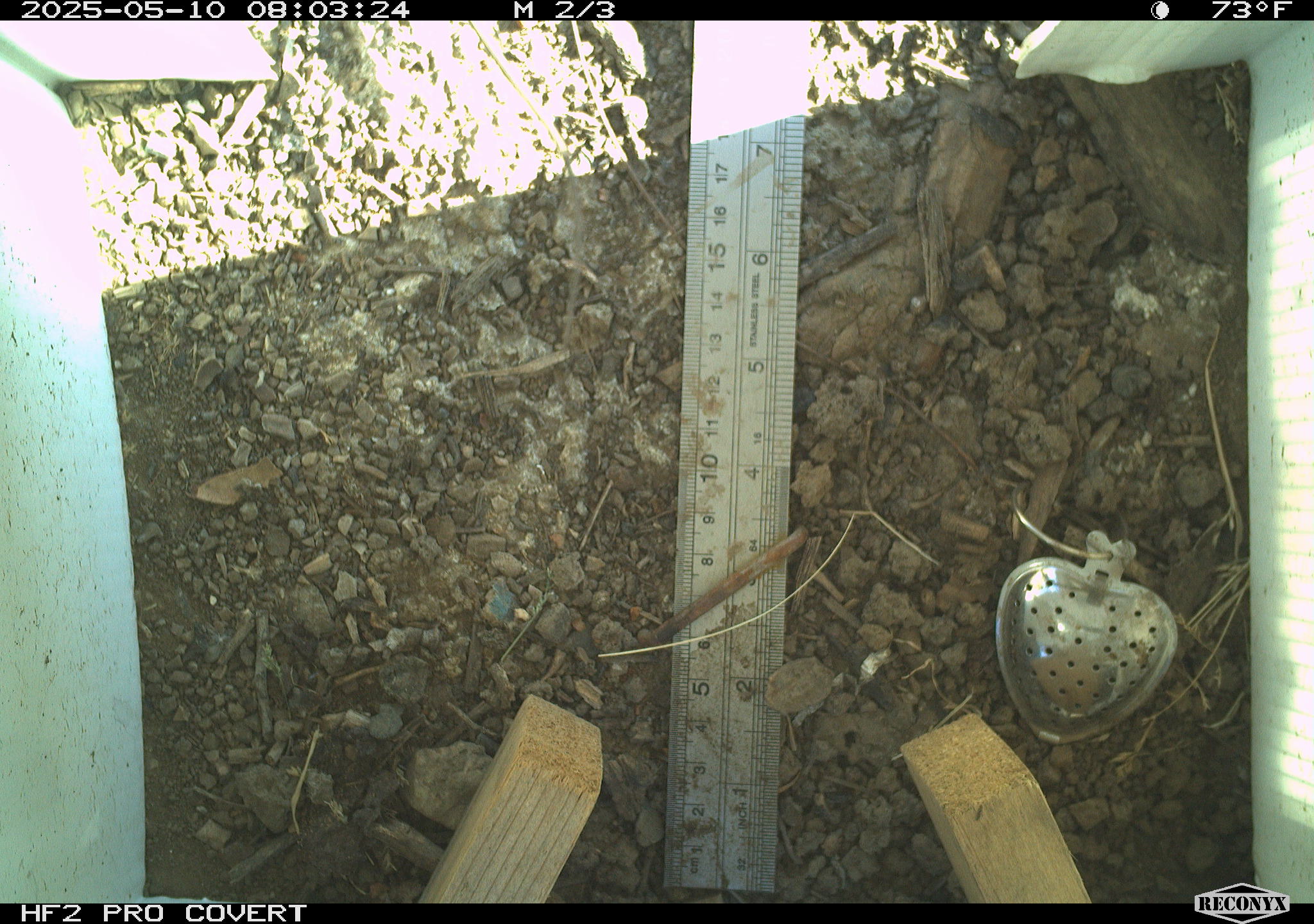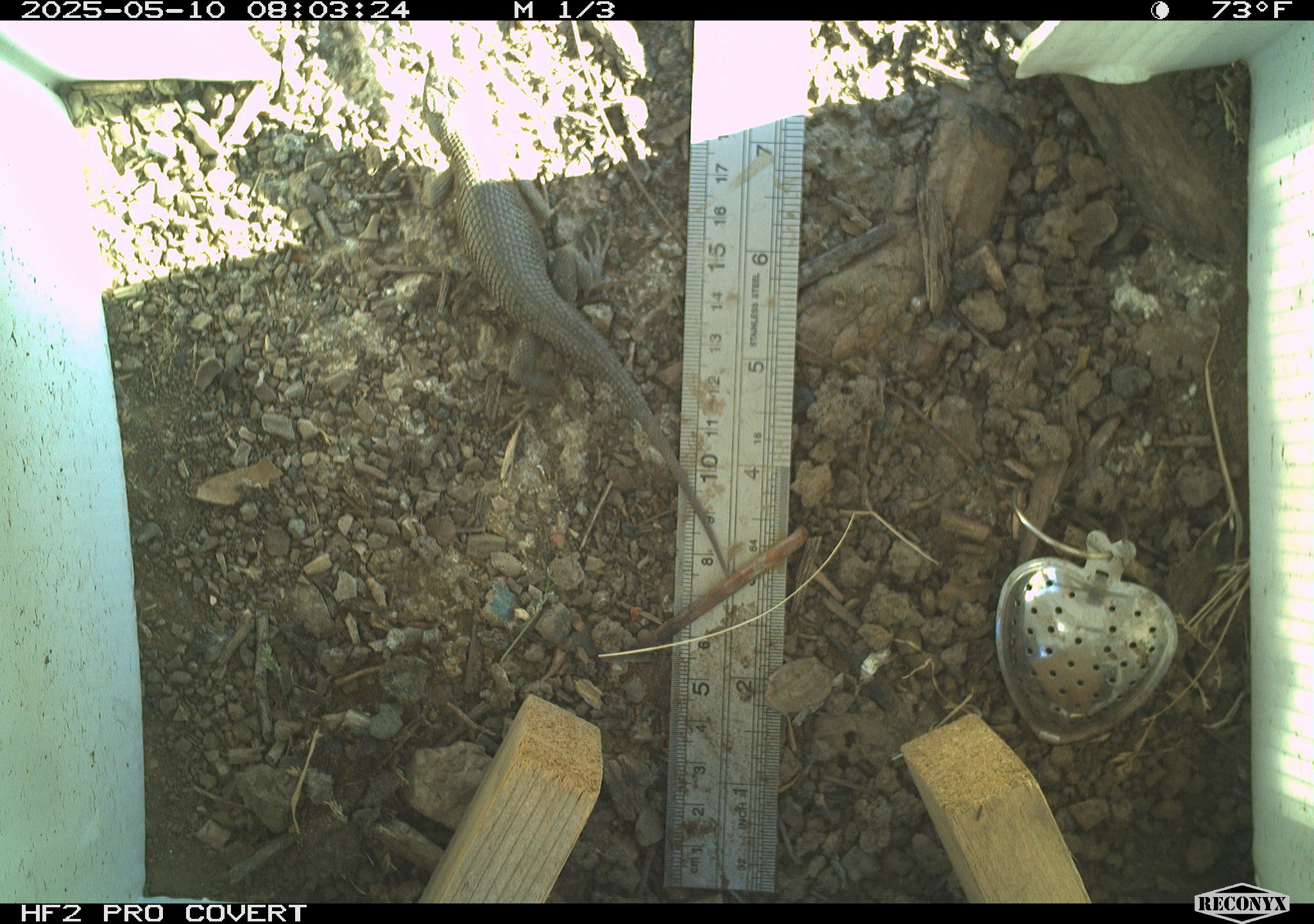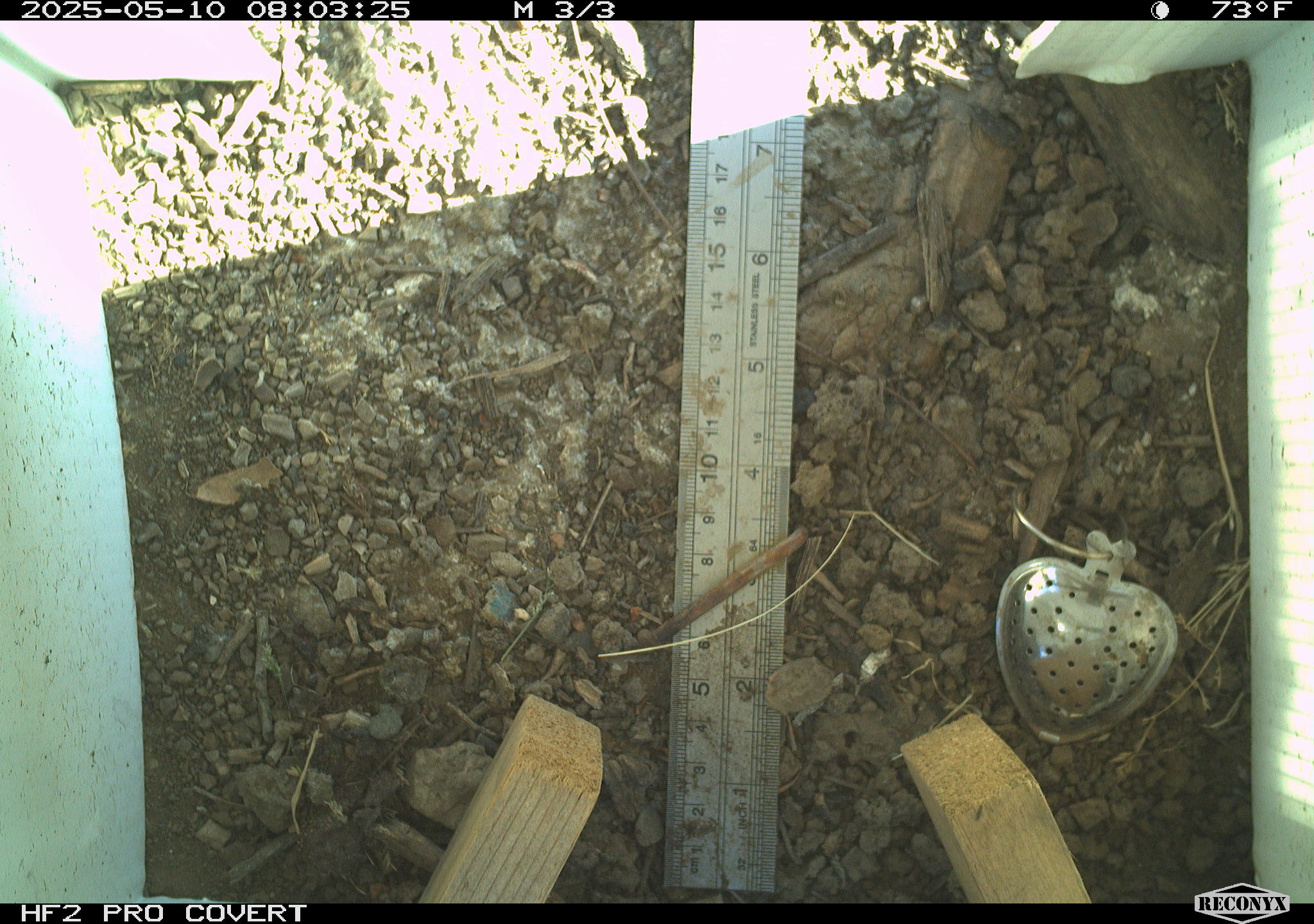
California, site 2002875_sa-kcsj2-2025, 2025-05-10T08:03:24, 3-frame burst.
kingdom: Animalia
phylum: Chordata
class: Reptilia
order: Squamata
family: Phrynosomatidae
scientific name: Phrynosomatidae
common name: north american spiny lizards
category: sceloporus/uta species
Sceloporus/uta species (north american spiny lizards) (Phrynosomatidae).